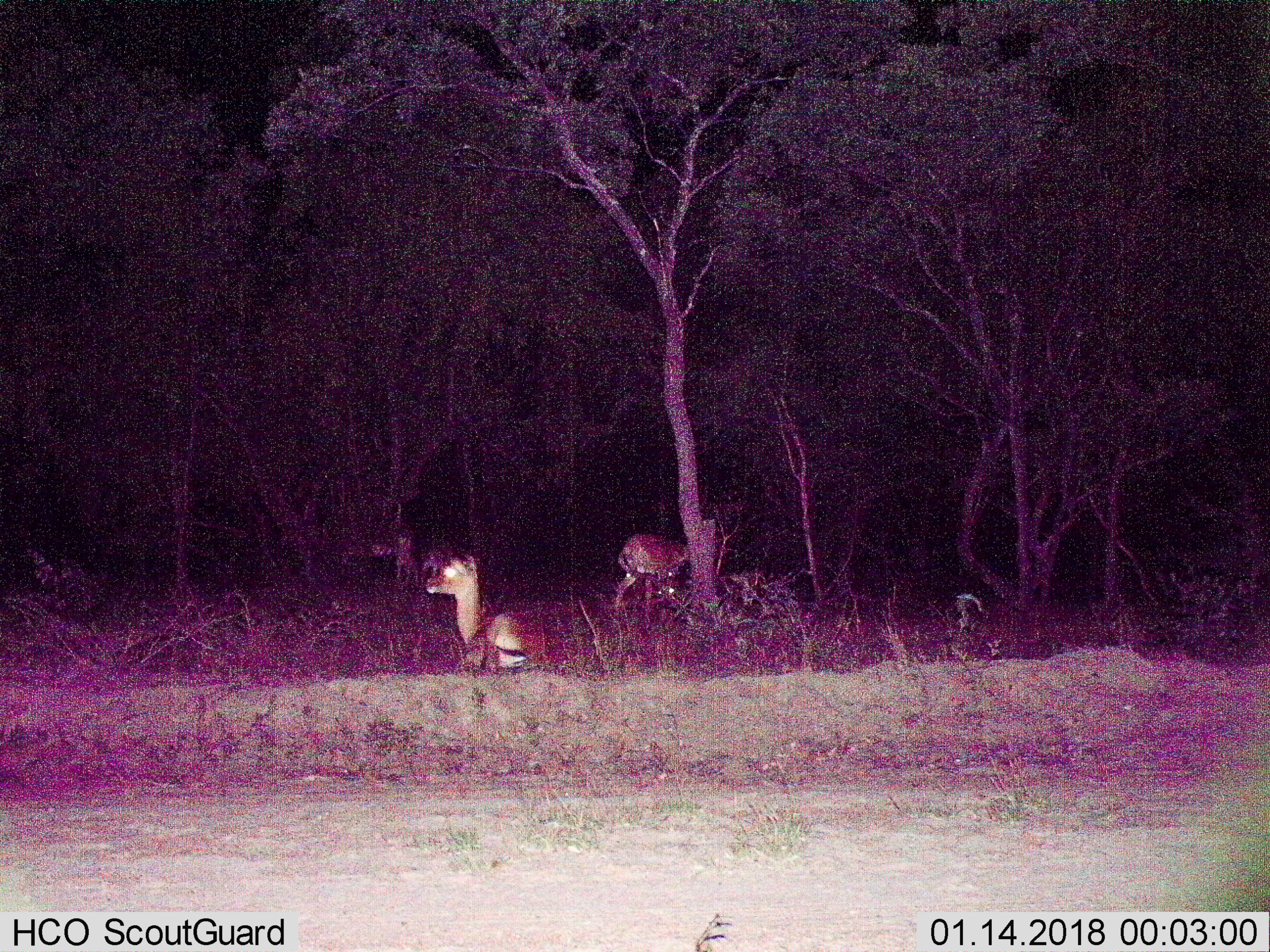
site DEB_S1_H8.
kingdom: Animalia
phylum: Chordata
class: Mammalia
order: Artiodactyla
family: Bovidae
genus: Aepyceros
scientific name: Aepyceros melampus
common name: impala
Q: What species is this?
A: Impala (Aepyceros melampus).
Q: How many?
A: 4.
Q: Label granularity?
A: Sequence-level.